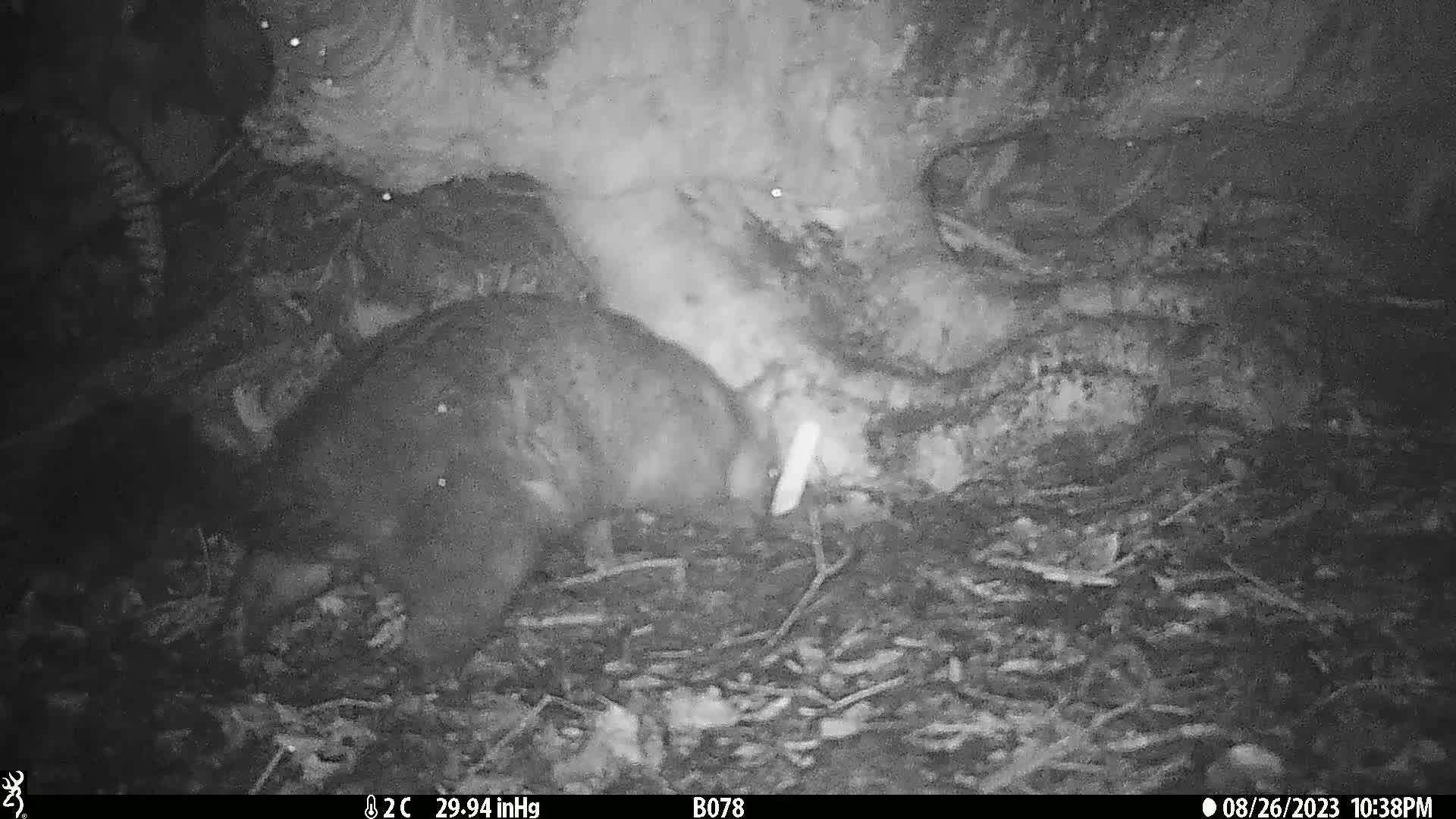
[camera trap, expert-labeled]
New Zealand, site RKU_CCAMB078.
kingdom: Animalia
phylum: Chordata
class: Mammalia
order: Diprotodontia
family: Phalangeridae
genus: Trichosurus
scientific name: Trichosurus vulpecula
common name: common brushtail possum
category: possum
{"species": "possum (common brushtail possum) (Trichosurus vulpecula)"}